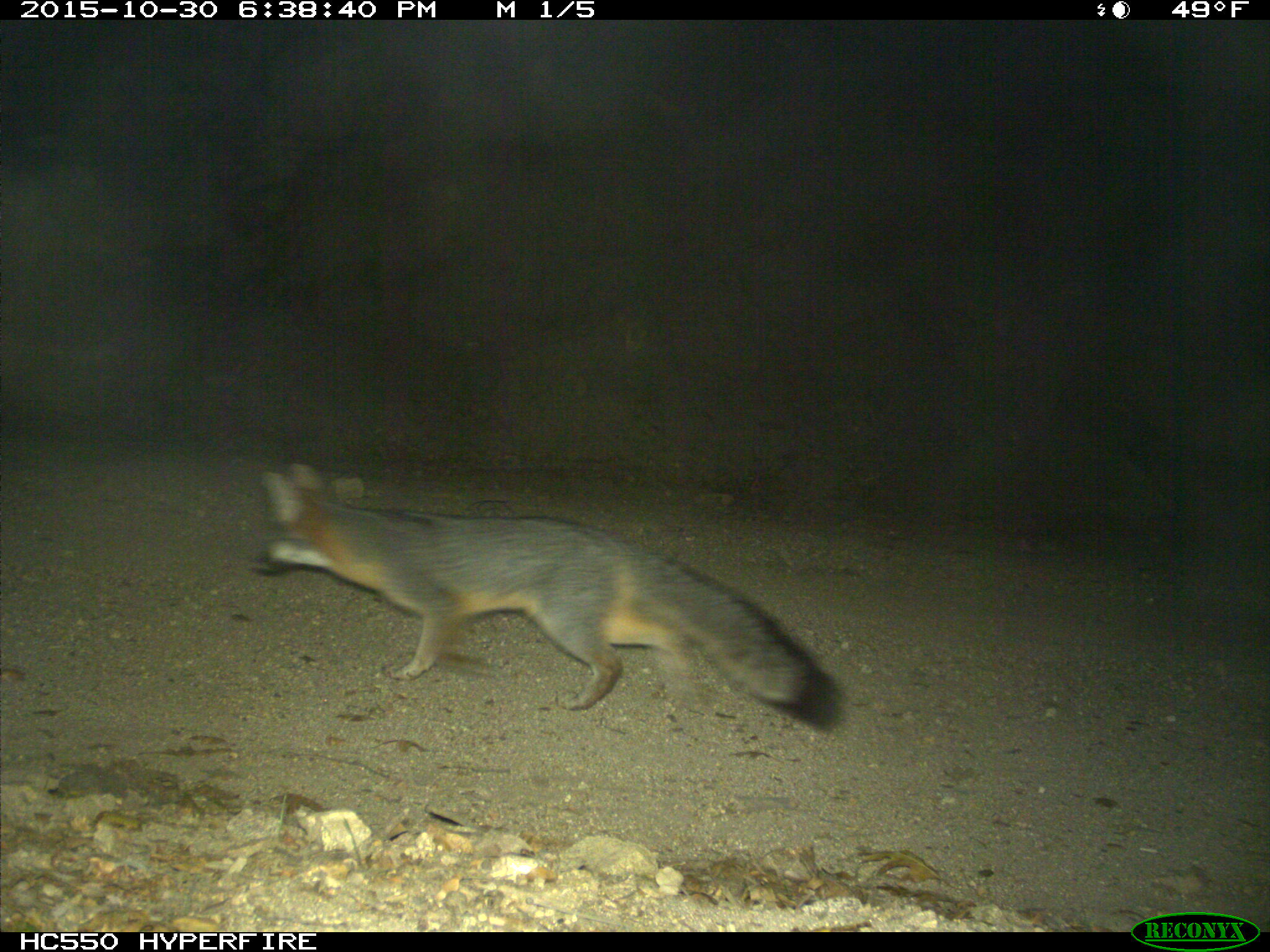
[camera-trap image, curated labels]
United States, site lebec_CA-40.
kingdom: Animalia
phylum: Chordata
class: Mammalia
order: Carnivora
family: Canidae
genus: Urocyon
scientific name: Urocyon cinereoargenteus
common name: gray fox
Urocyon cinereoargenteus (gray fox).